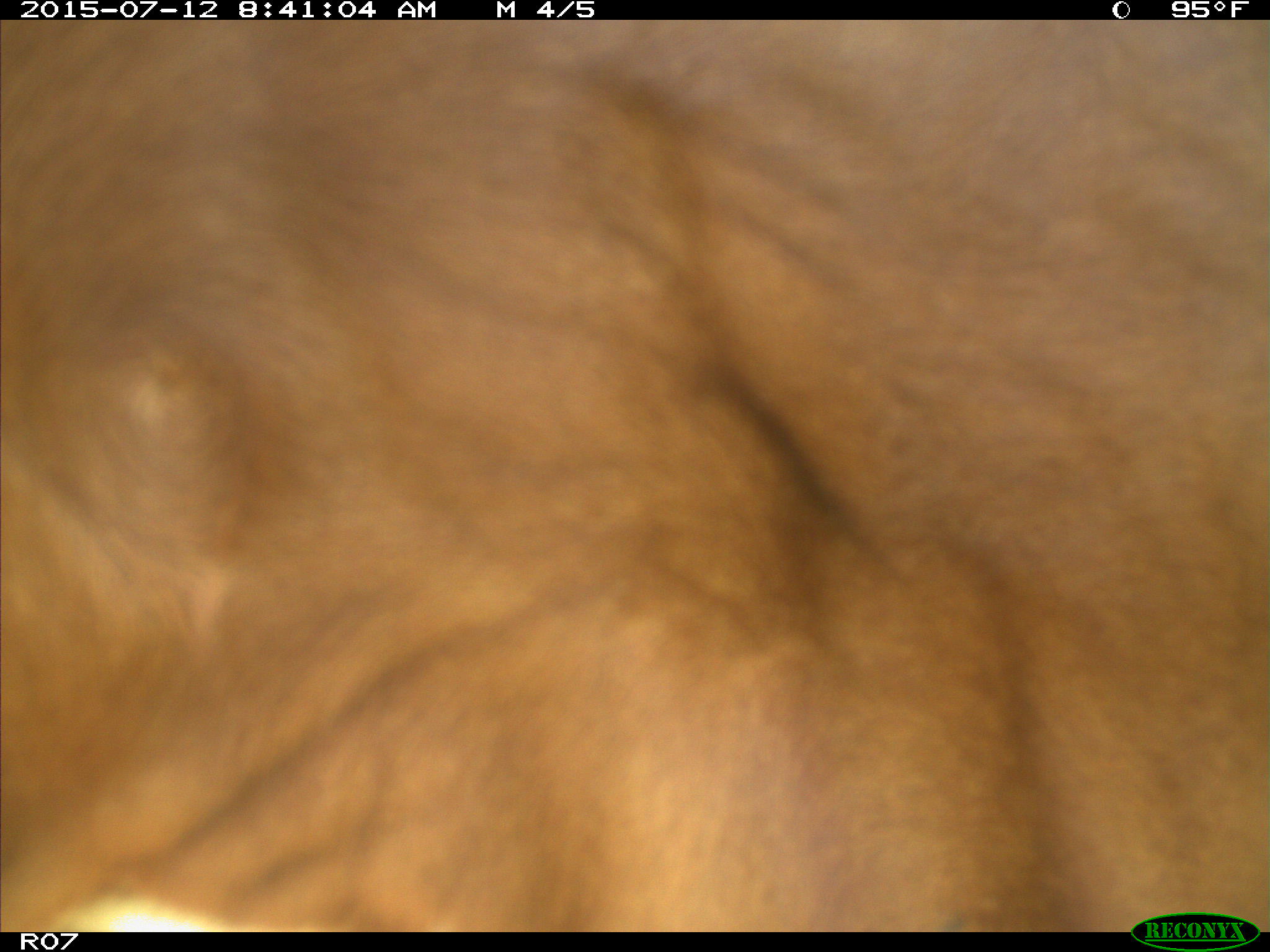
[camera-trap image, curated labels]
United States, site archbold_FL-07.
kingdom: Animalia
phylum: Chordata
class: Mammalia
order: Artiodactyla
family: Bovidae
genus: Bos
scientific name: Bos taurus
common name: domestic cow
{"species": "Bos taurus (domestic cow)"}